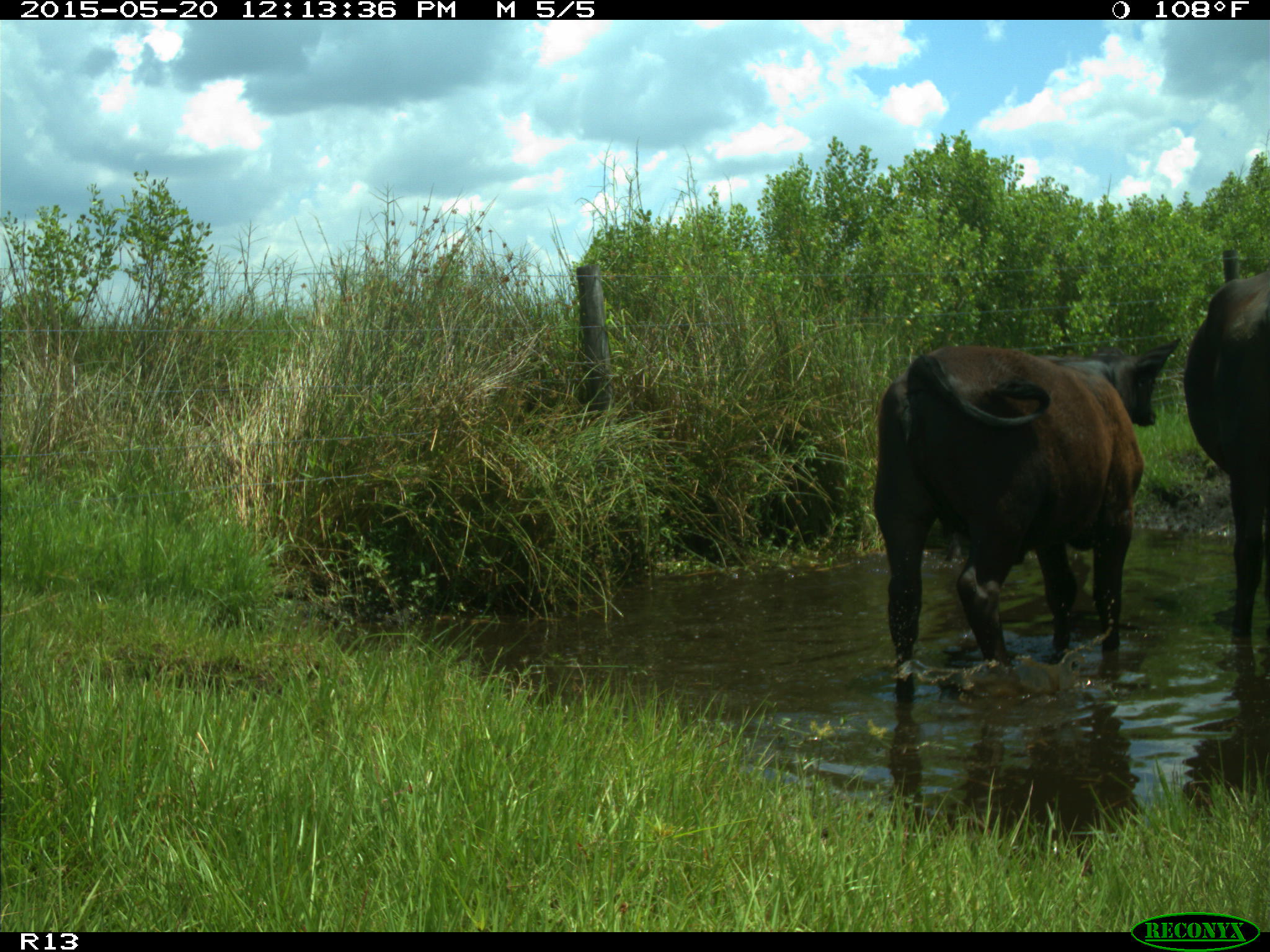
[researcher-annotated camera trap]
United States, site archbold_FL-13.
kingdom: Animalia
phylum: Chordata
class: Mammalia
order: Artiodactyla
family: Bovidae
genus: Bos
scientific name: Bos taurus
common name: domestic cow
Bos taurus (domestic cow).